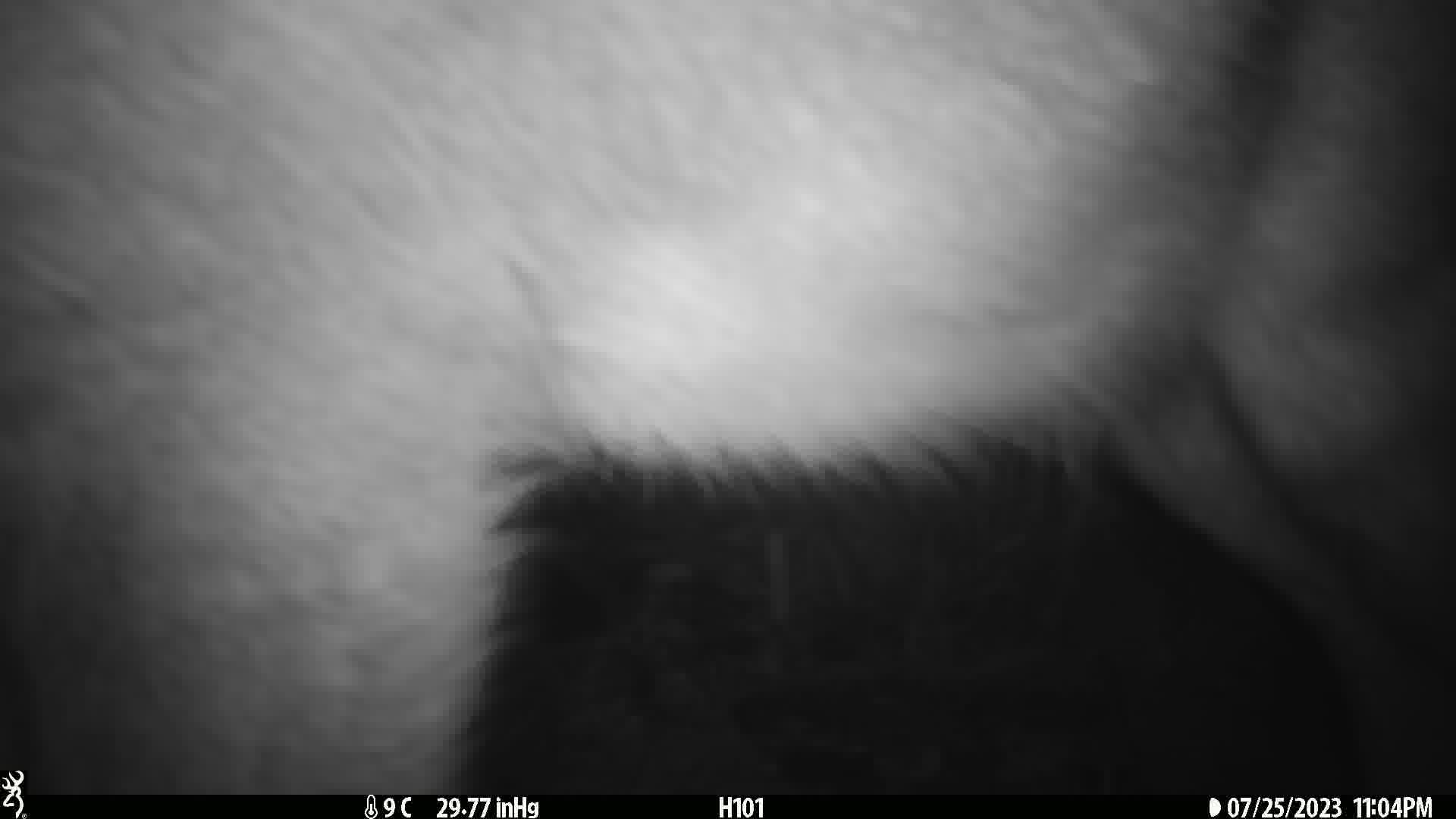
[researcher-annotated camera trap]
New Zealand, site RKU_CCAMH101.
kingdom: Animalia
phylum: Chordata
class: Mammalia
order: Artiodactyla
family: Cervidae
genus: Odocoileus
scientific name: Odocoileus virginianus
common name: white-tailed deer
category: white tailed deer